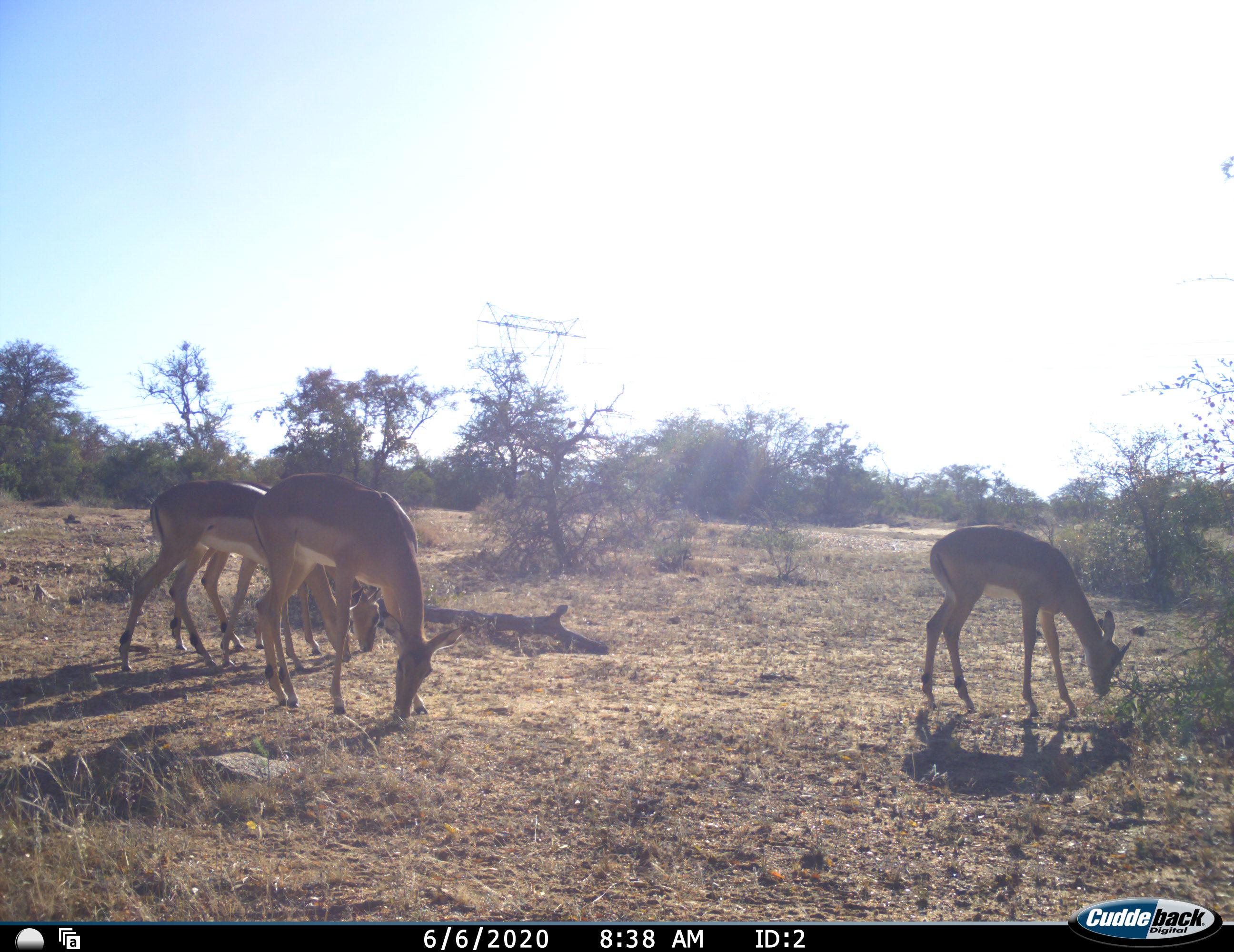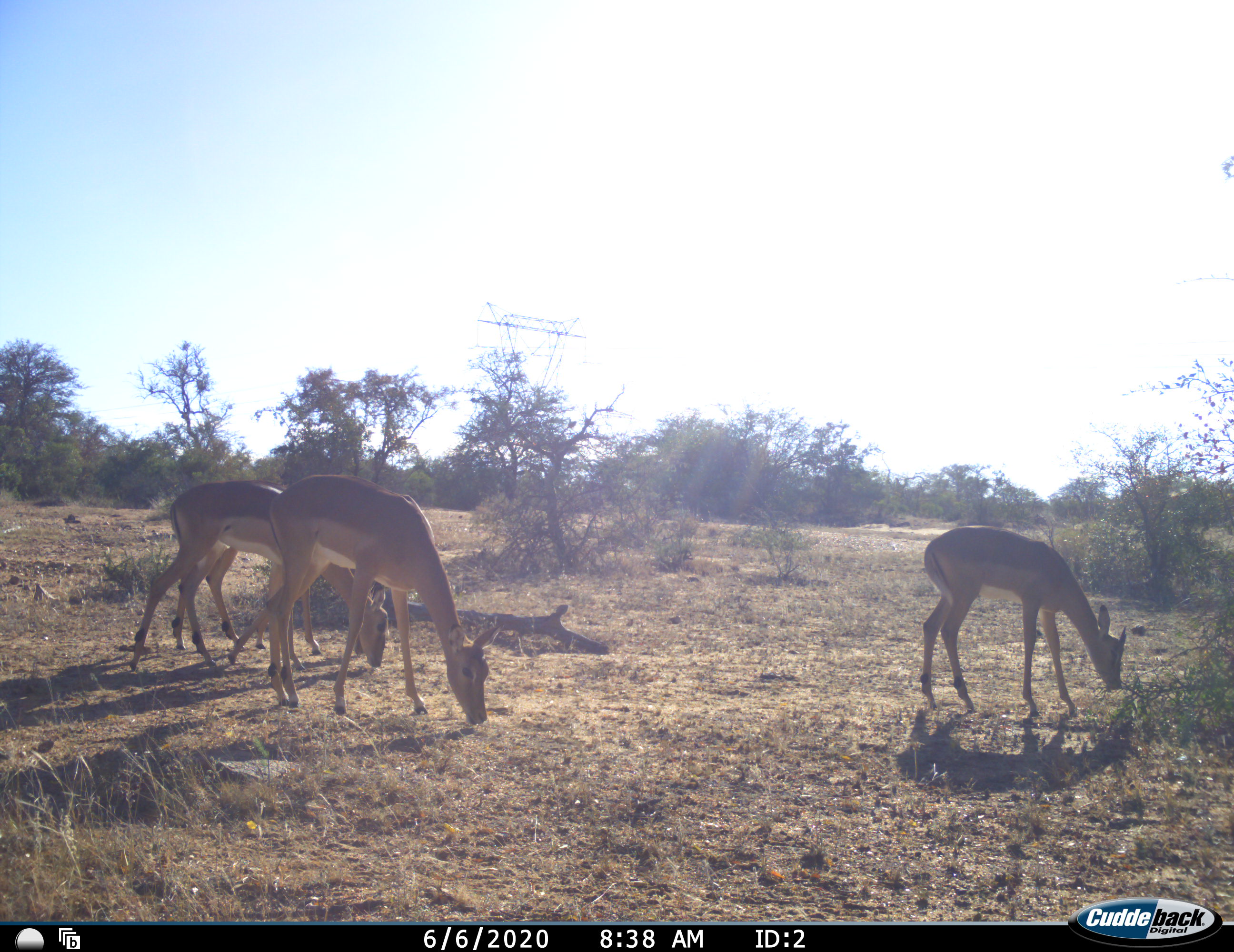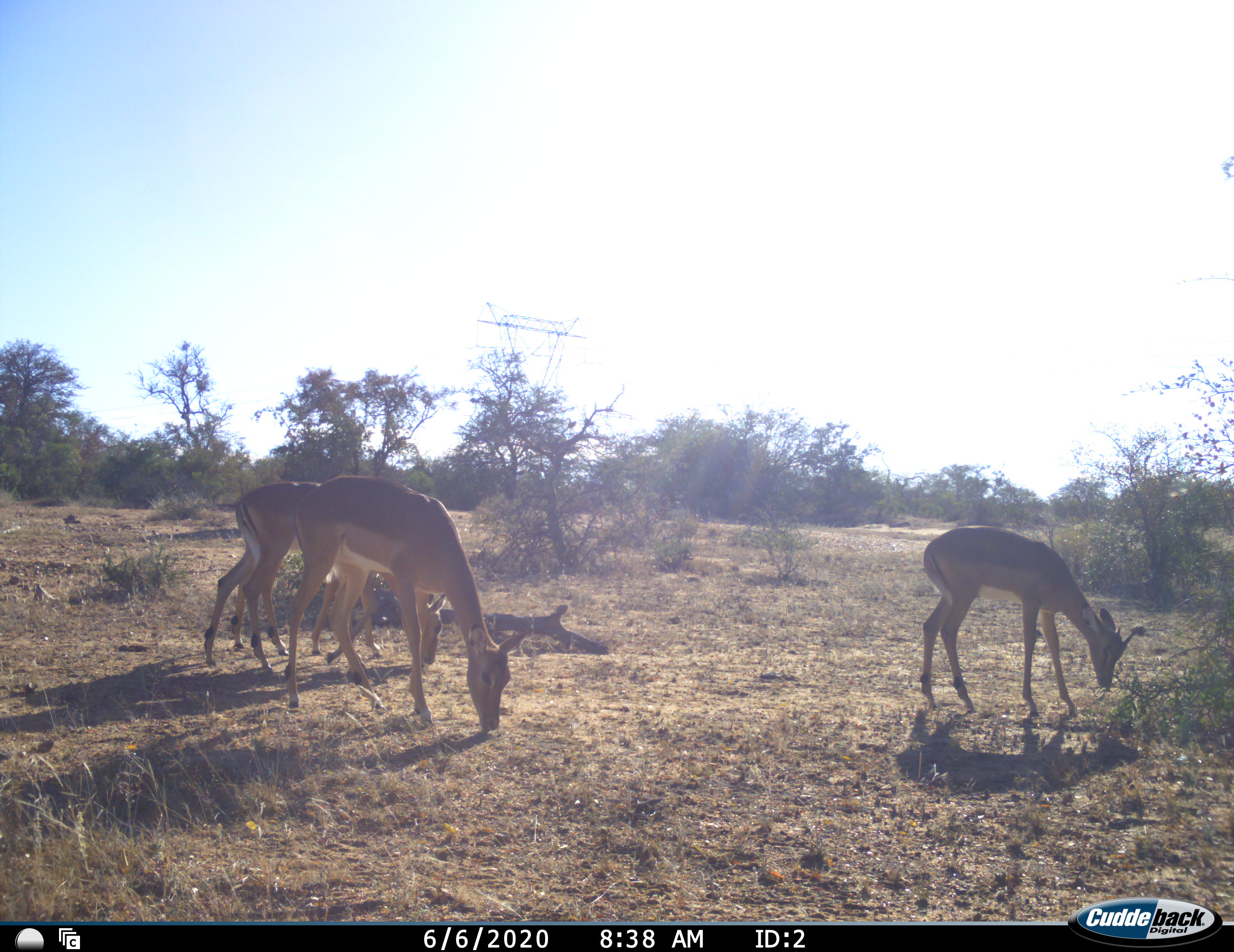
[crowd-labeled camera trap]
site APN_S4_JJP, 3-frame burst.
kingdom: Animalia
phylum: Chordata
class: Mammalia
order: Artiodactyla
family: Bovidae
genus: Aepyceros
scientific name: Aepyceros melampus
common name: impala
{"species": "impala (Aepyceros melampus)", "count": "3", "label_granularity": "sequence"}